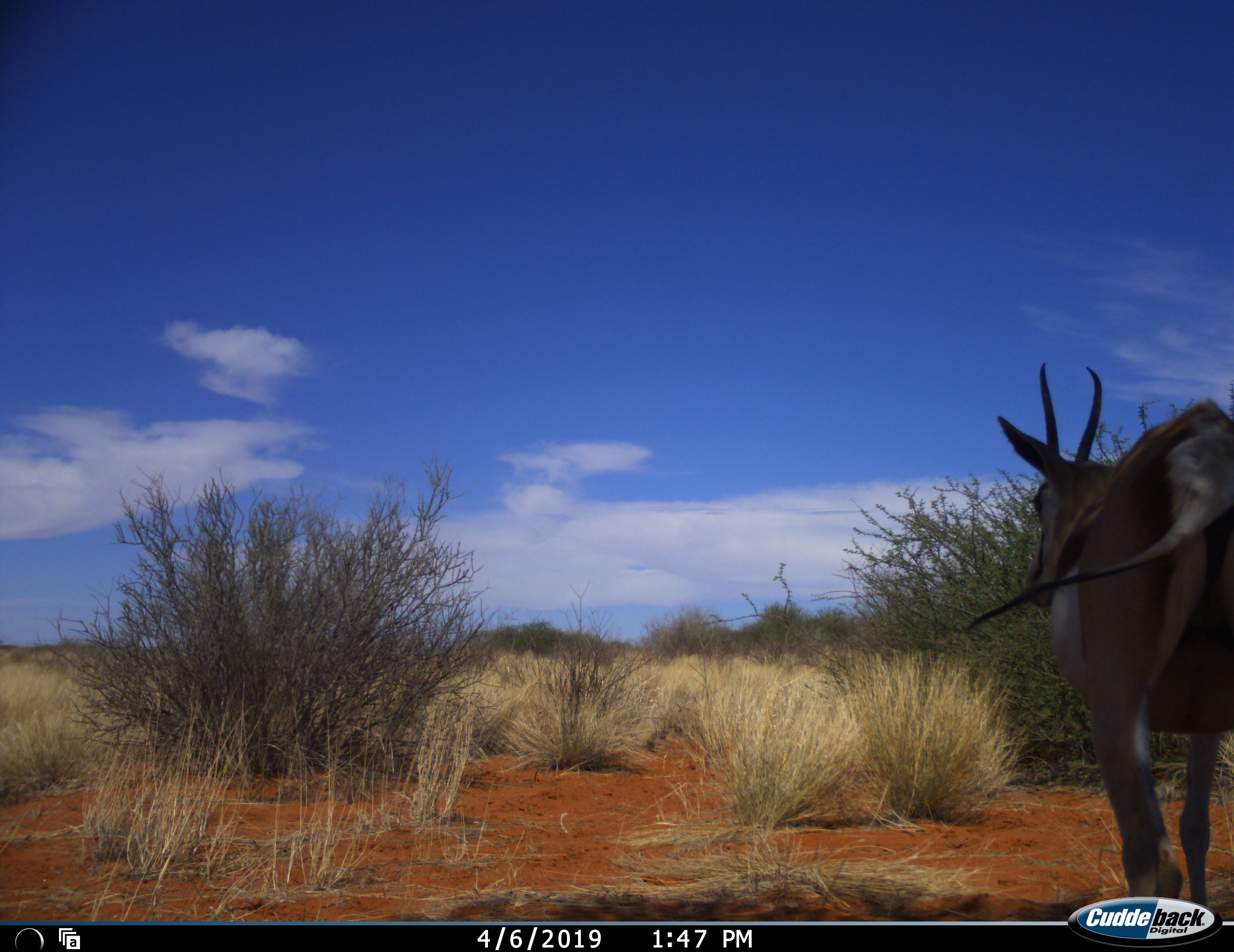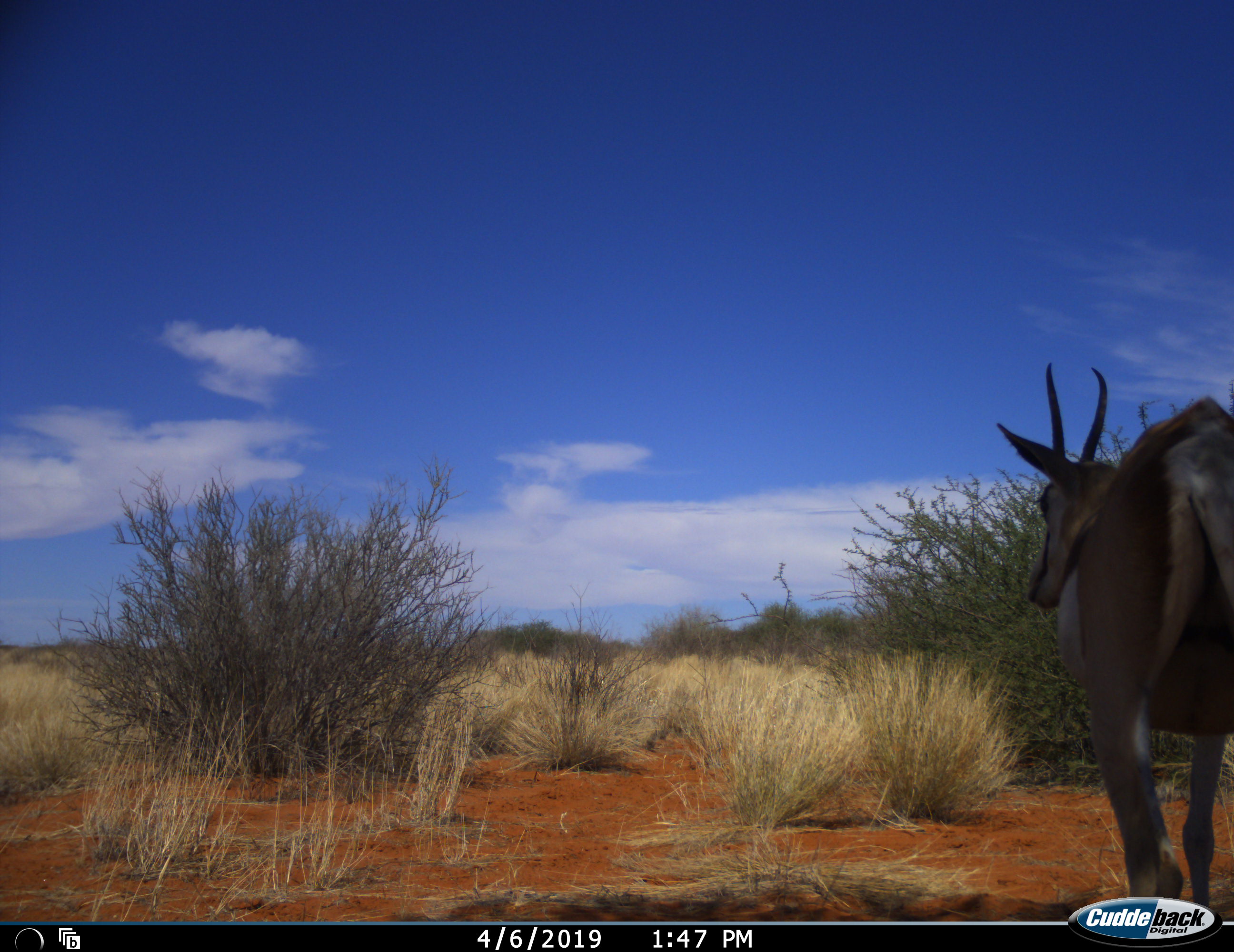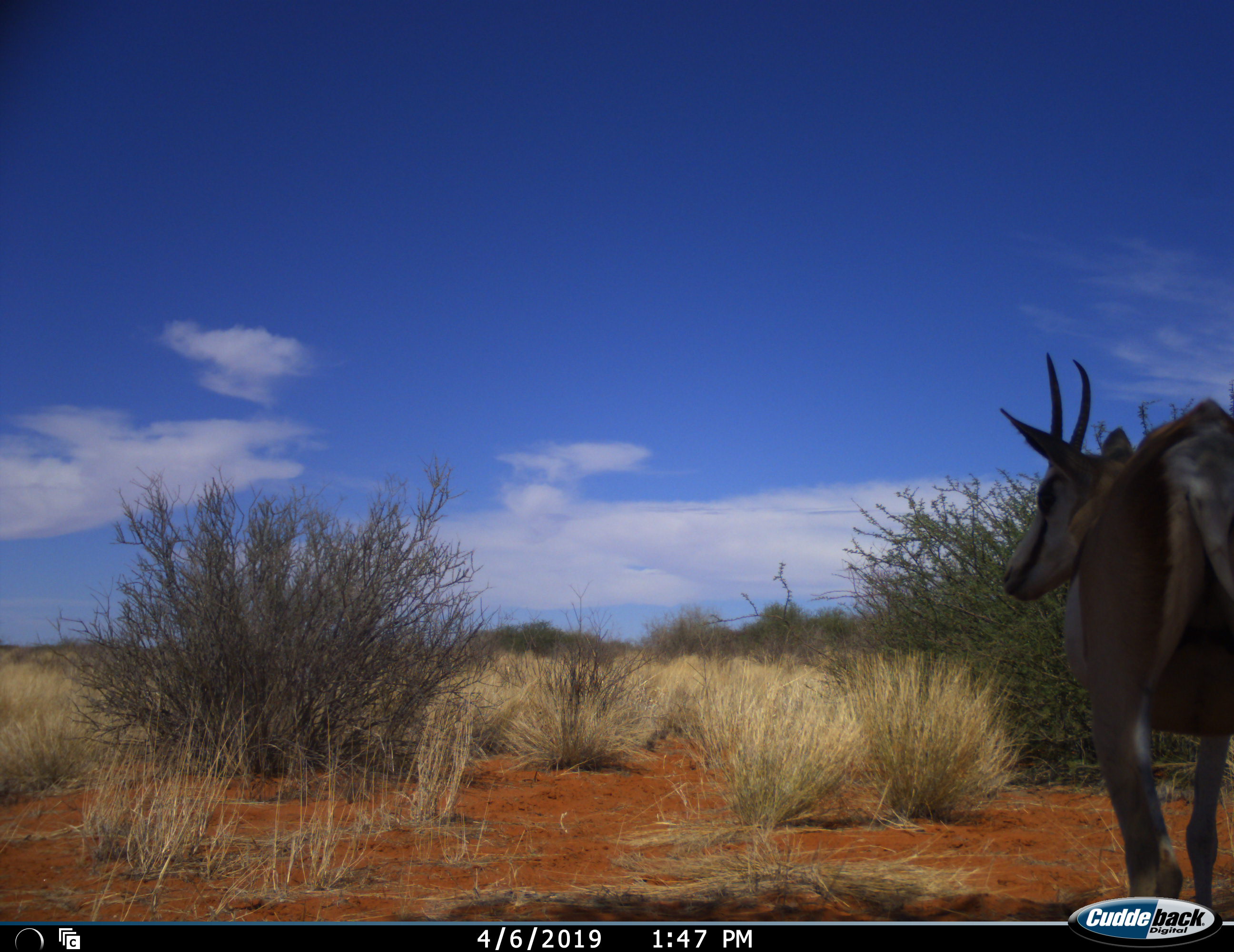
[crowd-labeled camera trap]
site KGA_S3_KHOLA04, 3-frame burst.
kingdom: Animalia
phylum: Chordata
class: Mammalia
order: Artiodactyla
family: Bovidae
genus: Antidorcas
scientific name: Antidorcas marsupialis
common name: springbok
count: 1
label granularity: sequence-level